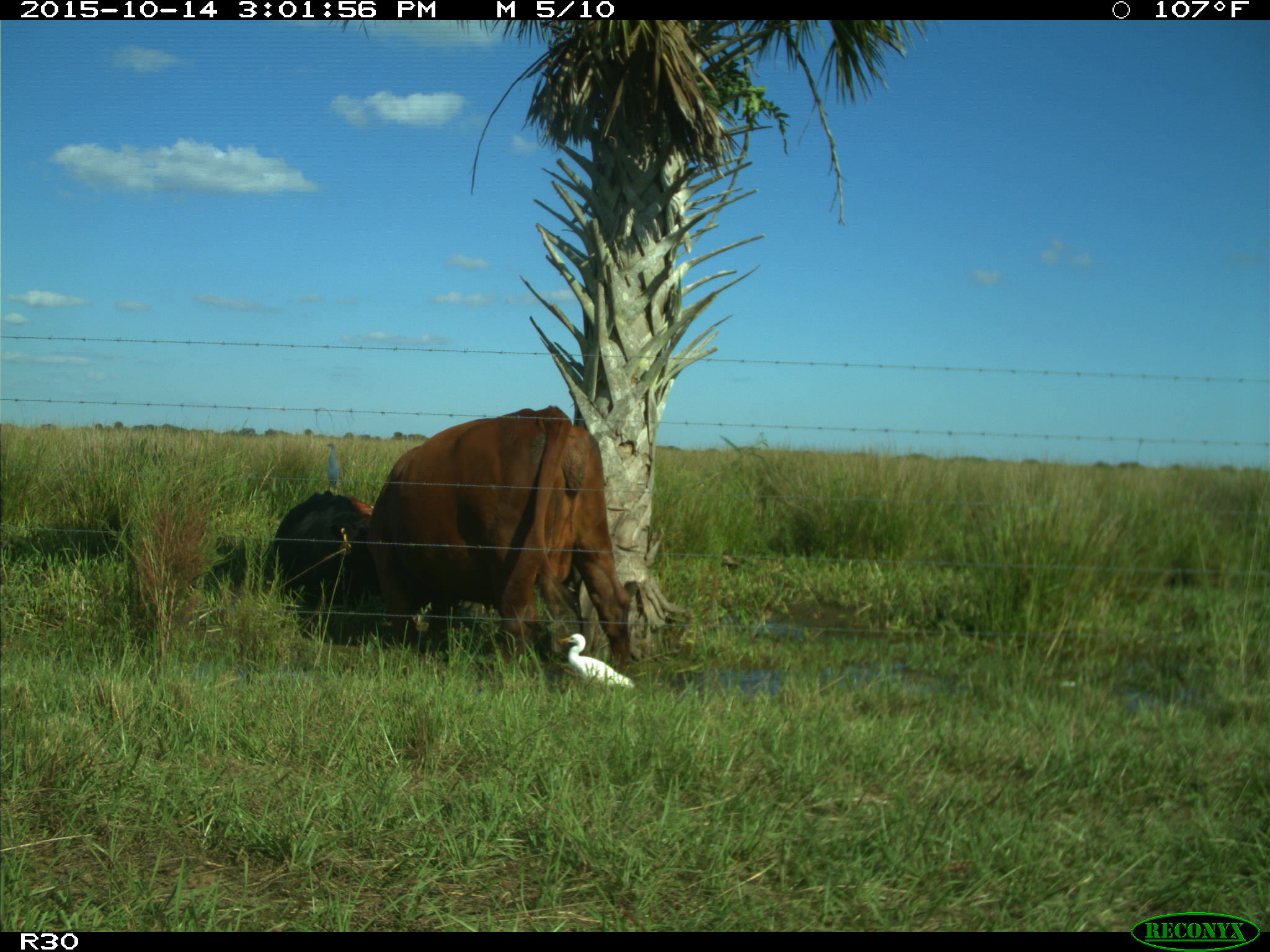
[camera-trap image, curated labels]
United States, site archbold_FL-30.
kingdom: Animalia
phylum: Chordata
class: Mammalia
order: Artiodactyla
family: Bovidae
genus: Bos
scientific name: Bos taurus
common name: domestic cow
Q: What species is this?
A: Bos taurus (domestic cow).